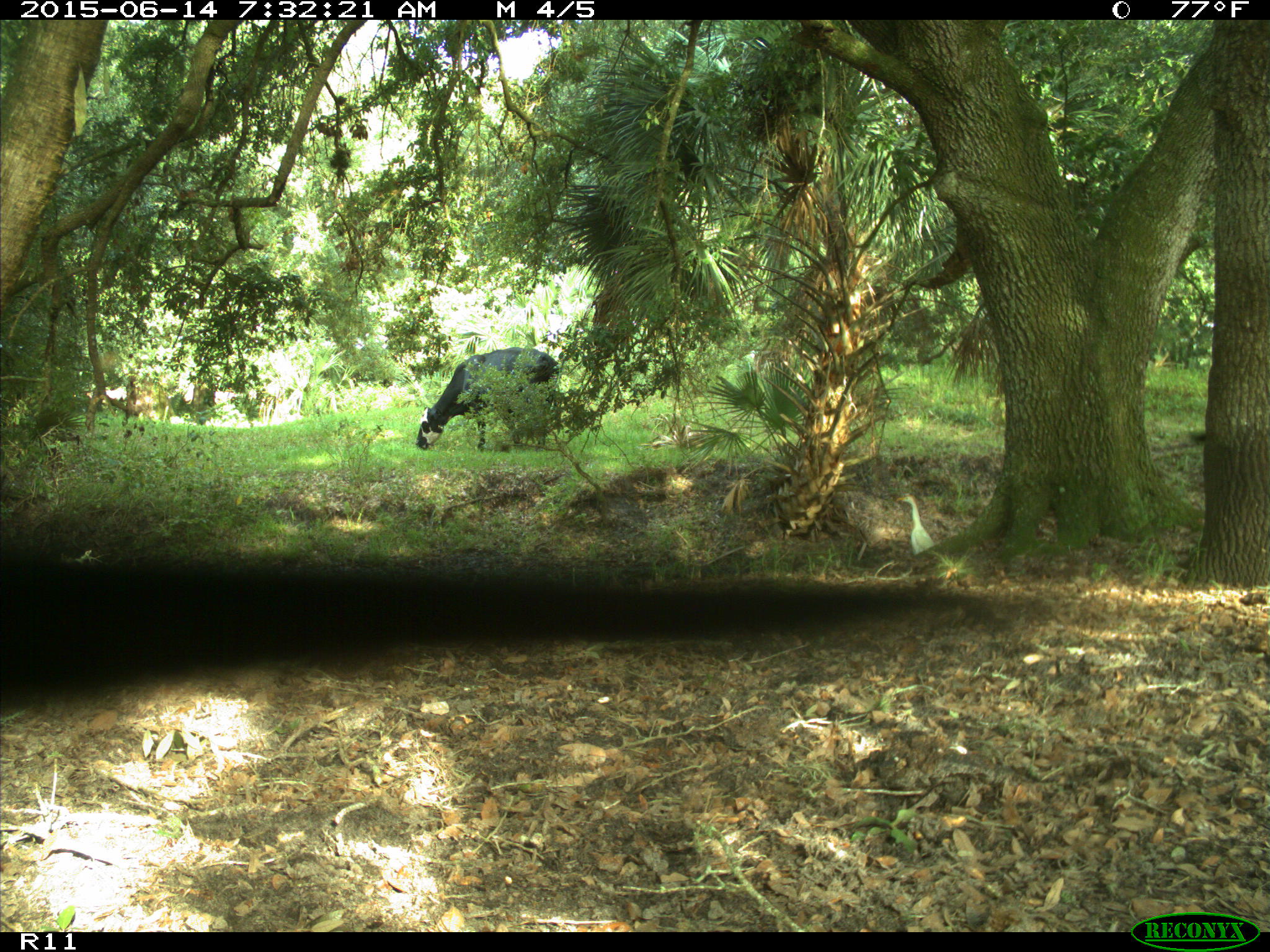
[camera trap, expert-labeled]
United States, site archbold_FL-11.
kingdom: Animalia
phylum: Chordata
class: Mammalia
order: Artiodactyla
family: Bovidae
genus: Bos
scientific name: Bos taurus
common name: domestic cow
Bos taurus (domestic cow).